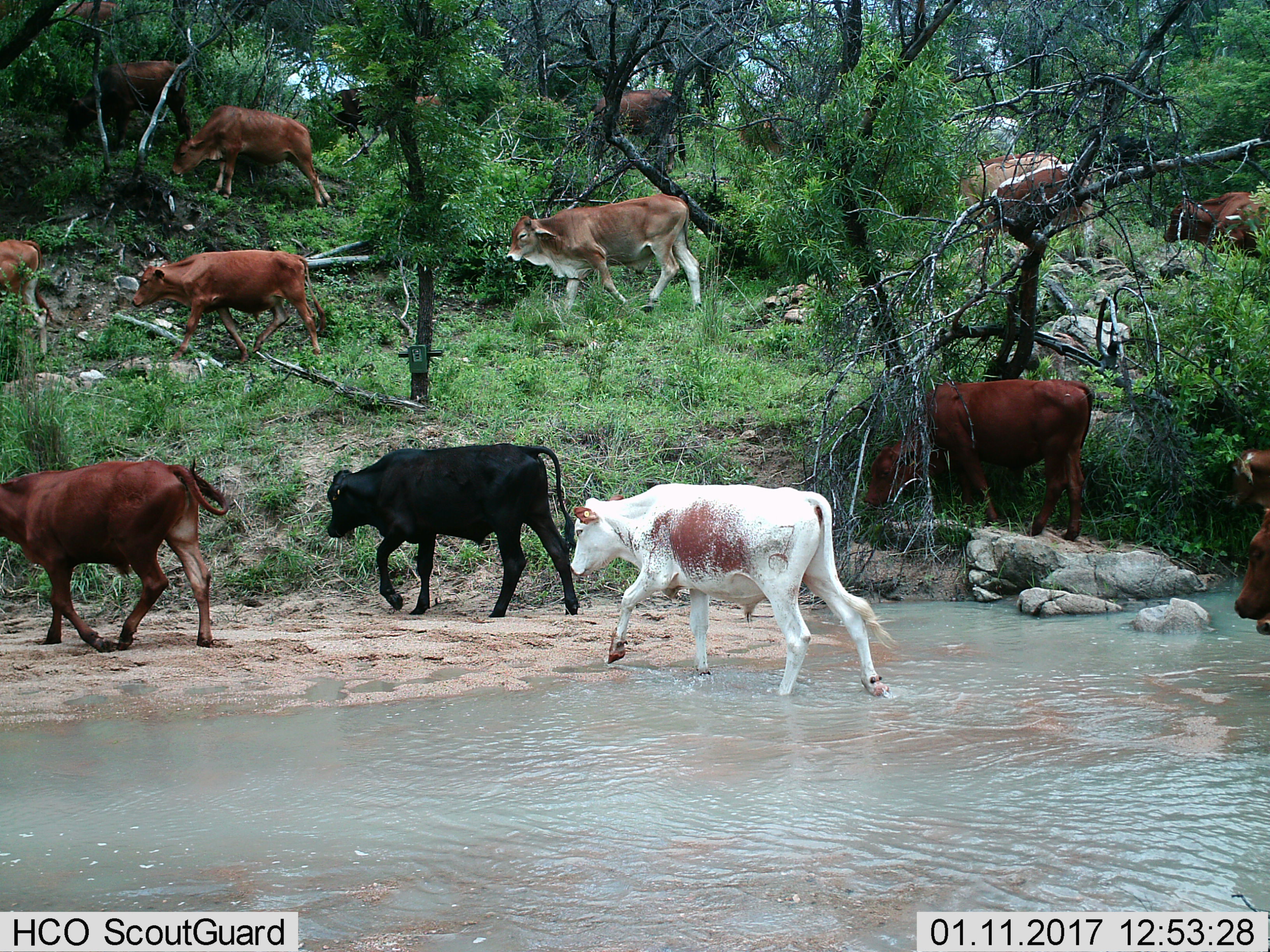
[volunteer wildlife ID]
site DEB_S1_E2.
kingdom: Animalia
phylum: Chordata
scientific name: Vertebrata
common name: domestic animal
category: domesticanimal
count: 11-50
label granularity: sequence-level